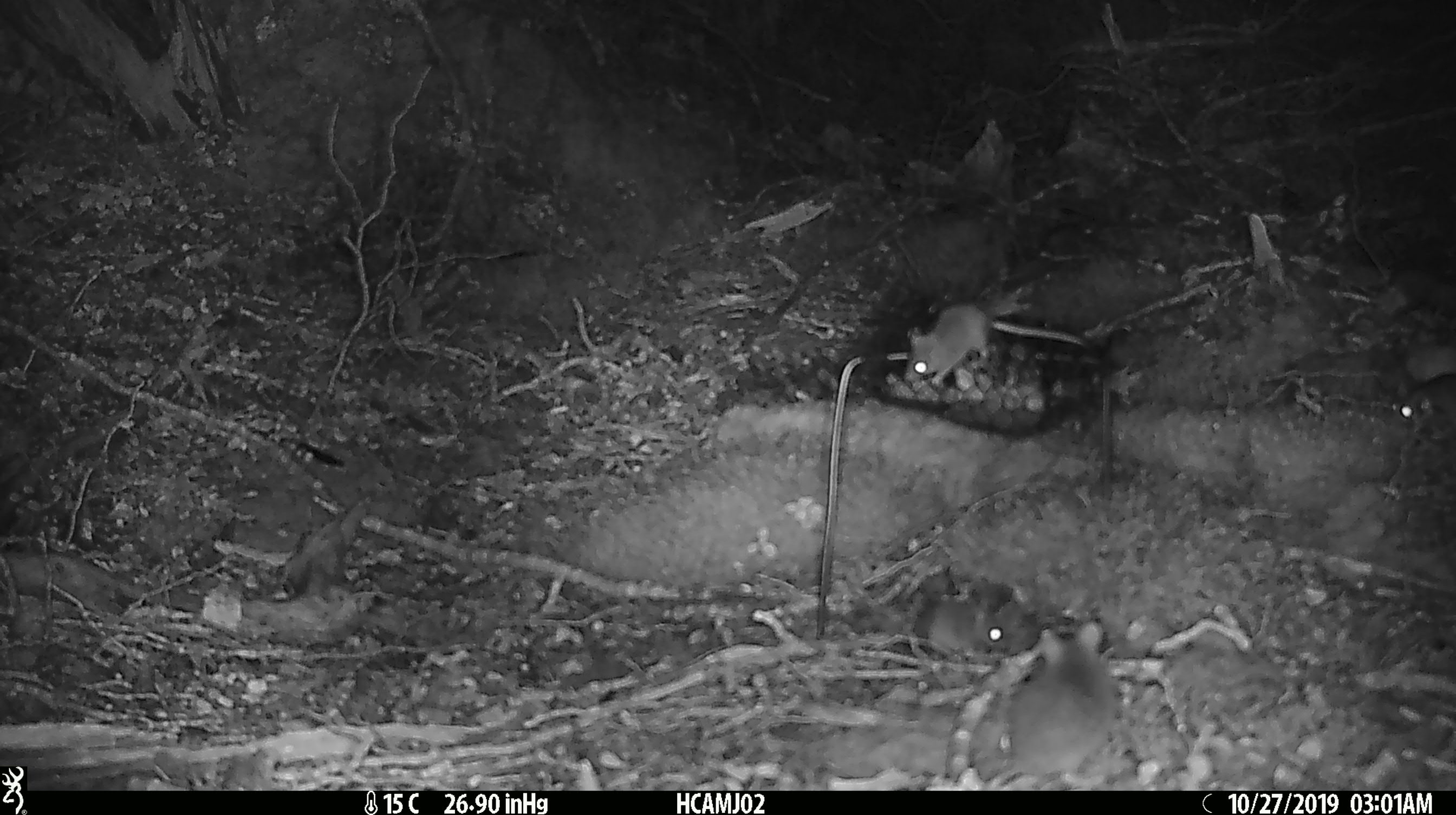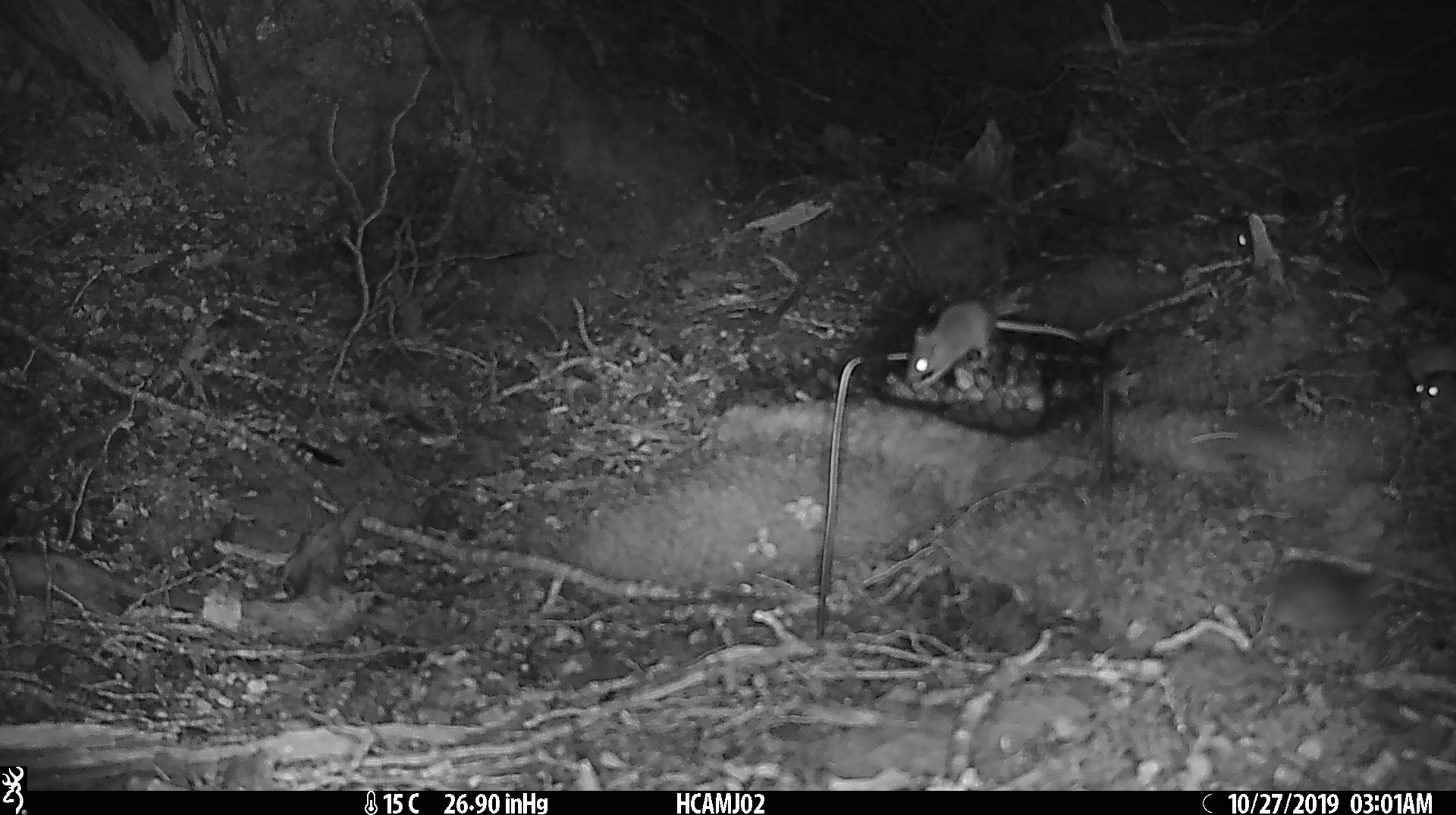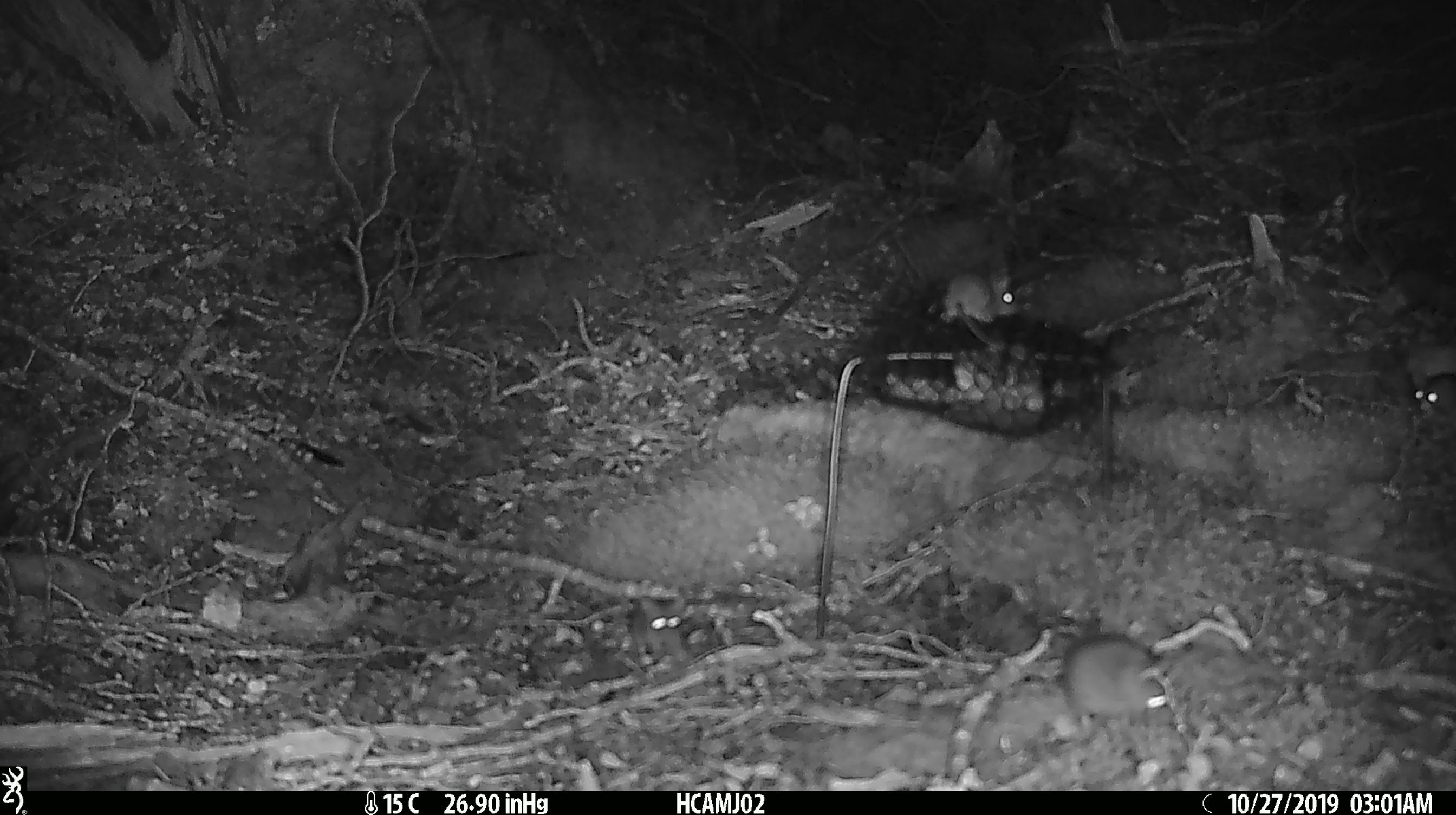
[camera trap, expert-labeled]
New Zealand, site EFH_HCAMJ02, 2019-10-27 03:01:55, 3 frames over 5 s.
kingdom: Animalia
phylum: Chordata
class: Mammalia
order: Rodentia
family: Muridae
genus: Mus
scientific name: Mus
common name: mouse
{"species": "mouse (Mus)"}